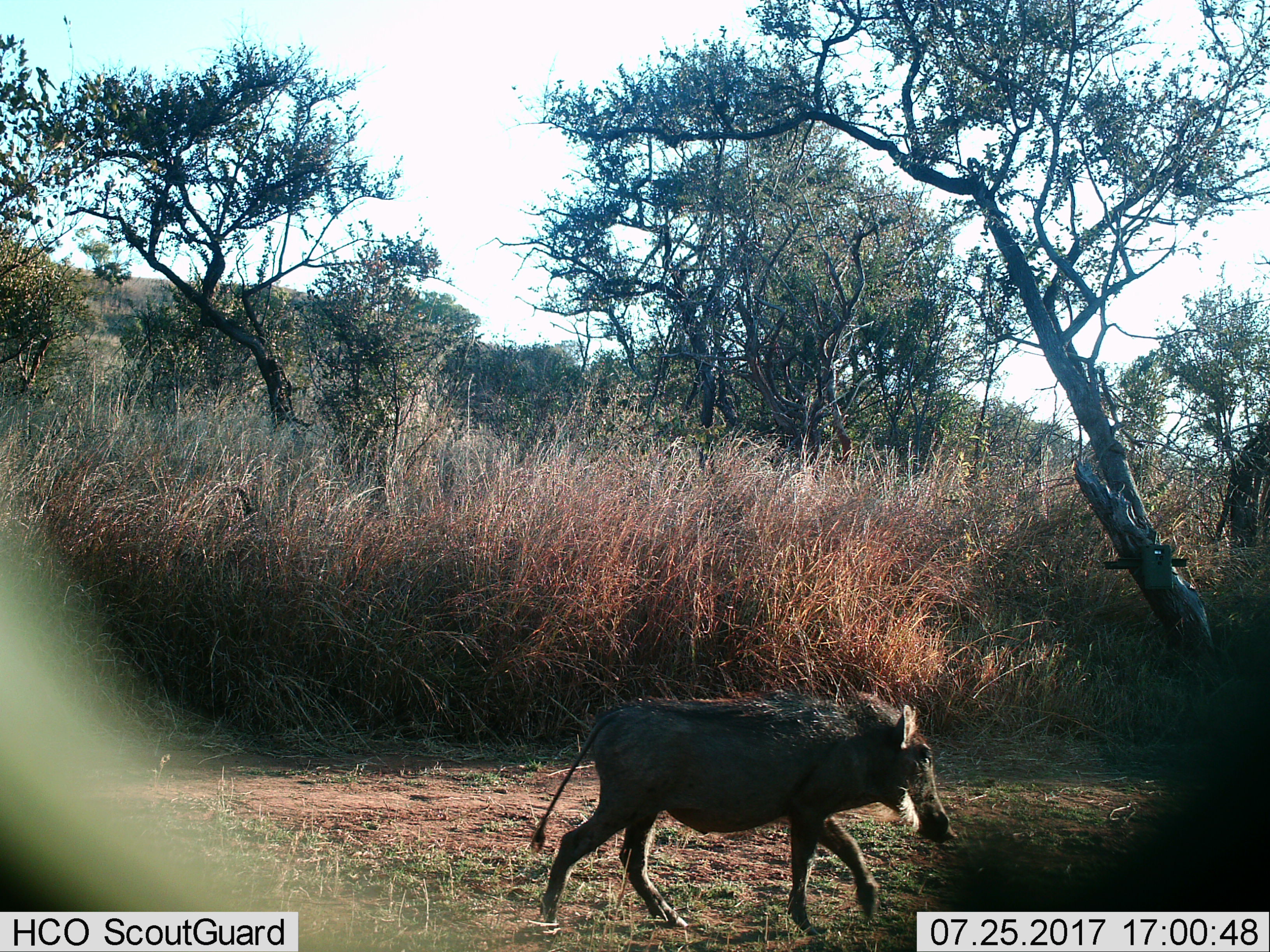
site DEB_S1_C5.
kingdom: Animalia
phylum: Chordata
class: Mammalia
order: Artiodactyla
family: Suidae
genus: Phacochoerus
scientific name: Phacochoerus africanus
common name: warthog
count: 1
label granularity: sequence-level